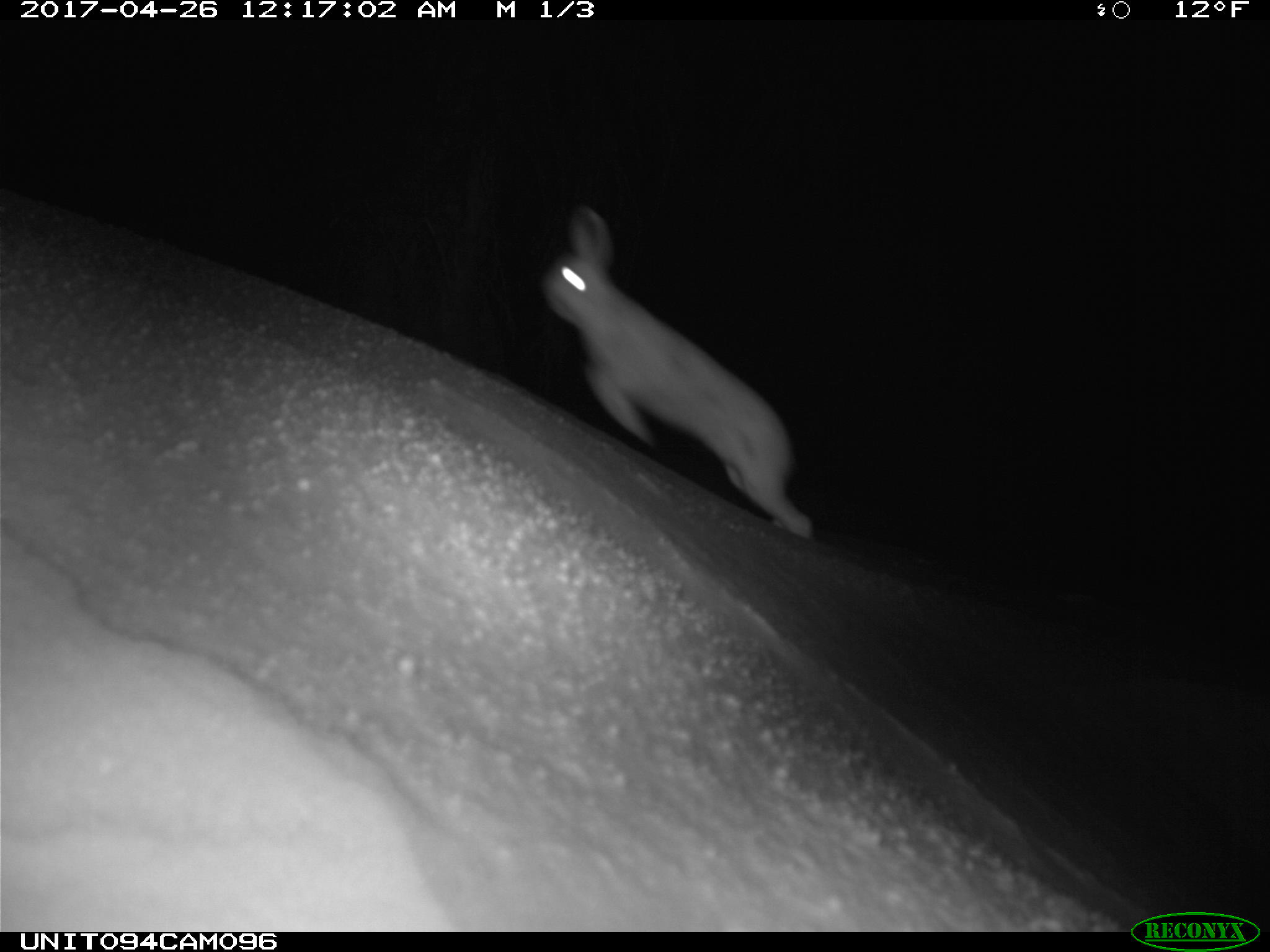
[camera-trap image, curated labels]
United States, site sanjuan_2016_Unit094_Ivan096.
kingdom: Animalia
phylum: Chordata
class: Mammalia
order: Lagomorpha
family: Leporidae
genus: Lepus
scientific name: Lepus americanus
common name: snowshoe hare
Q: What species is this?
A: Lepus americanus (snowshoe hare).